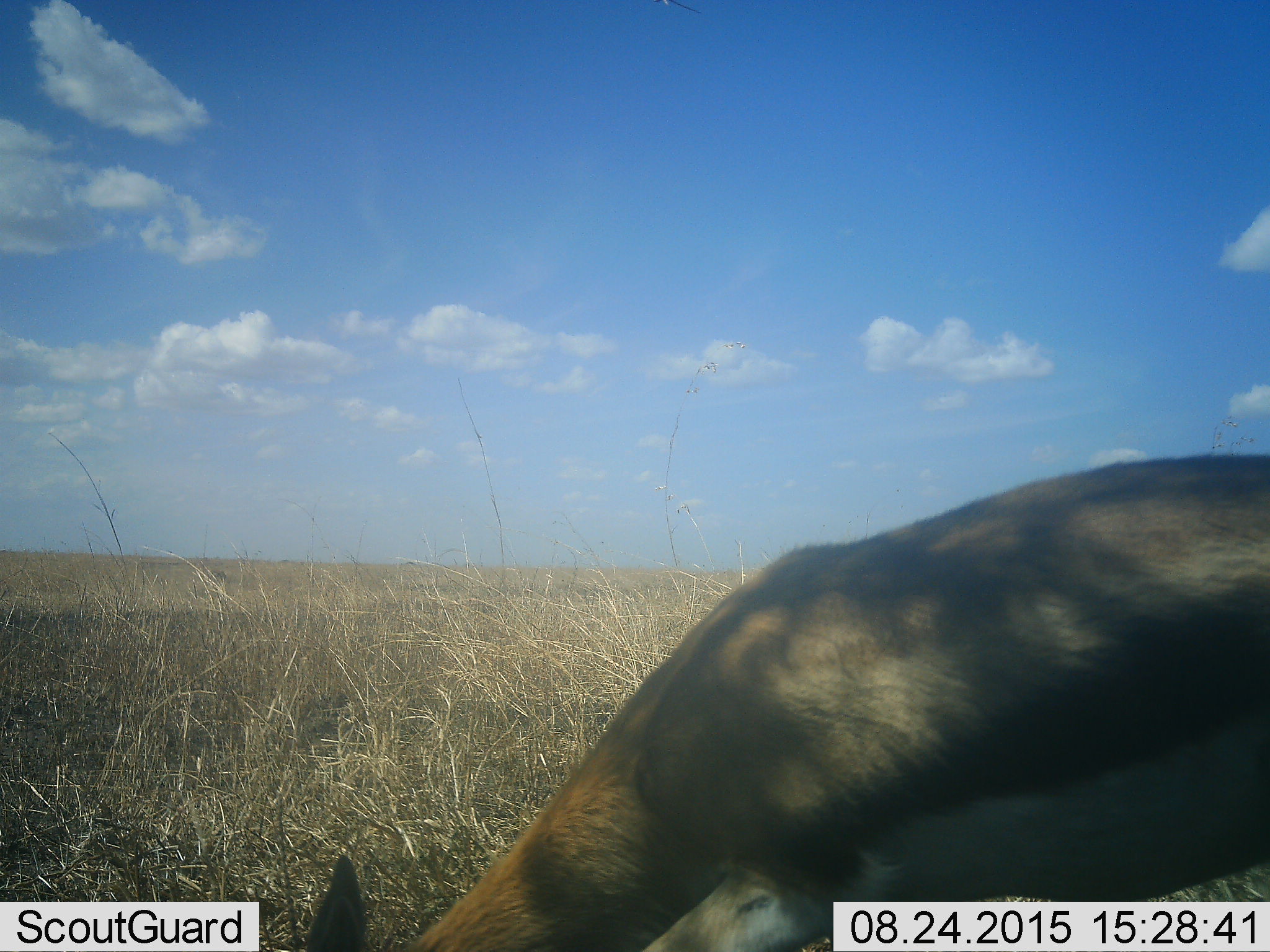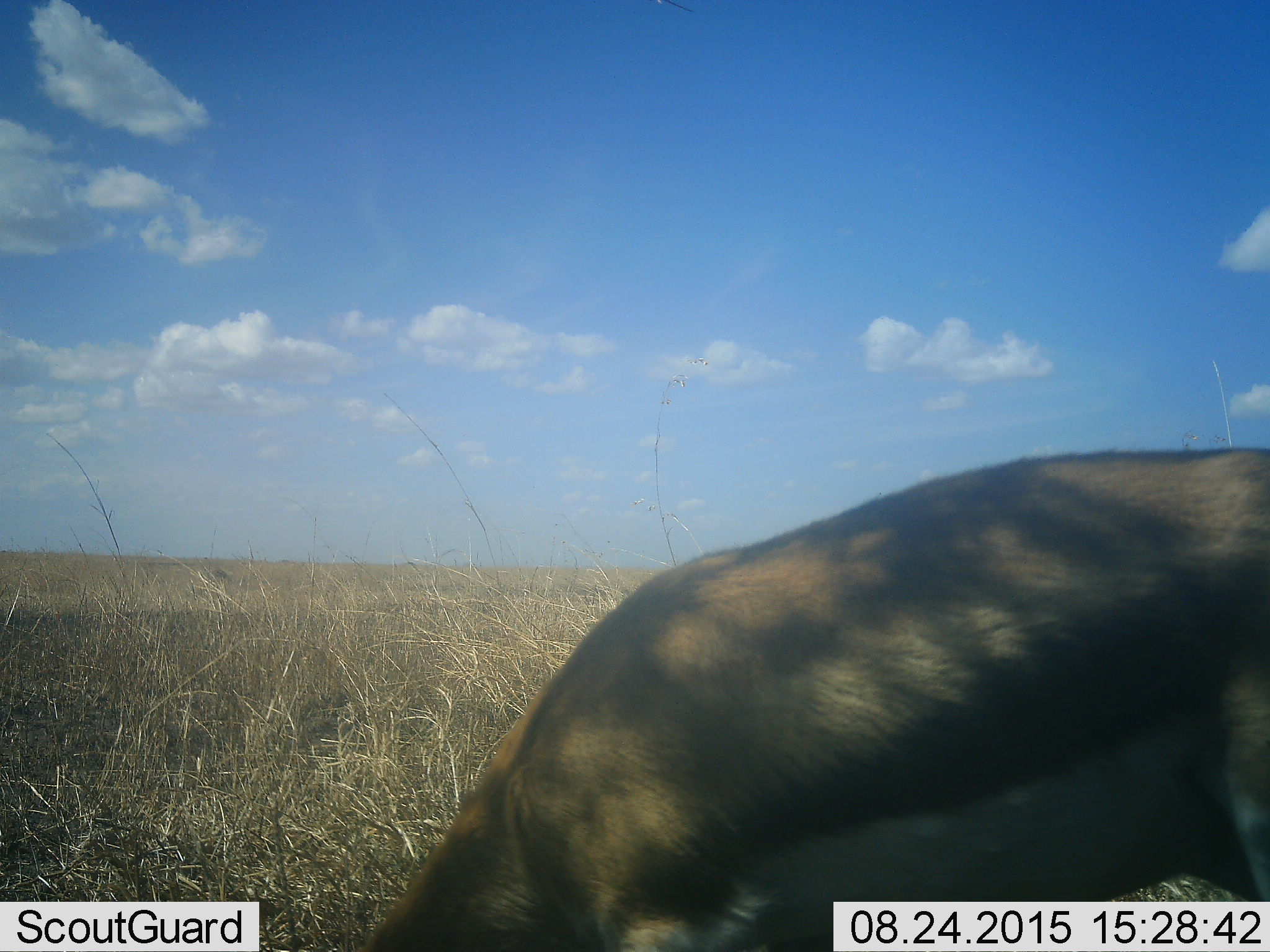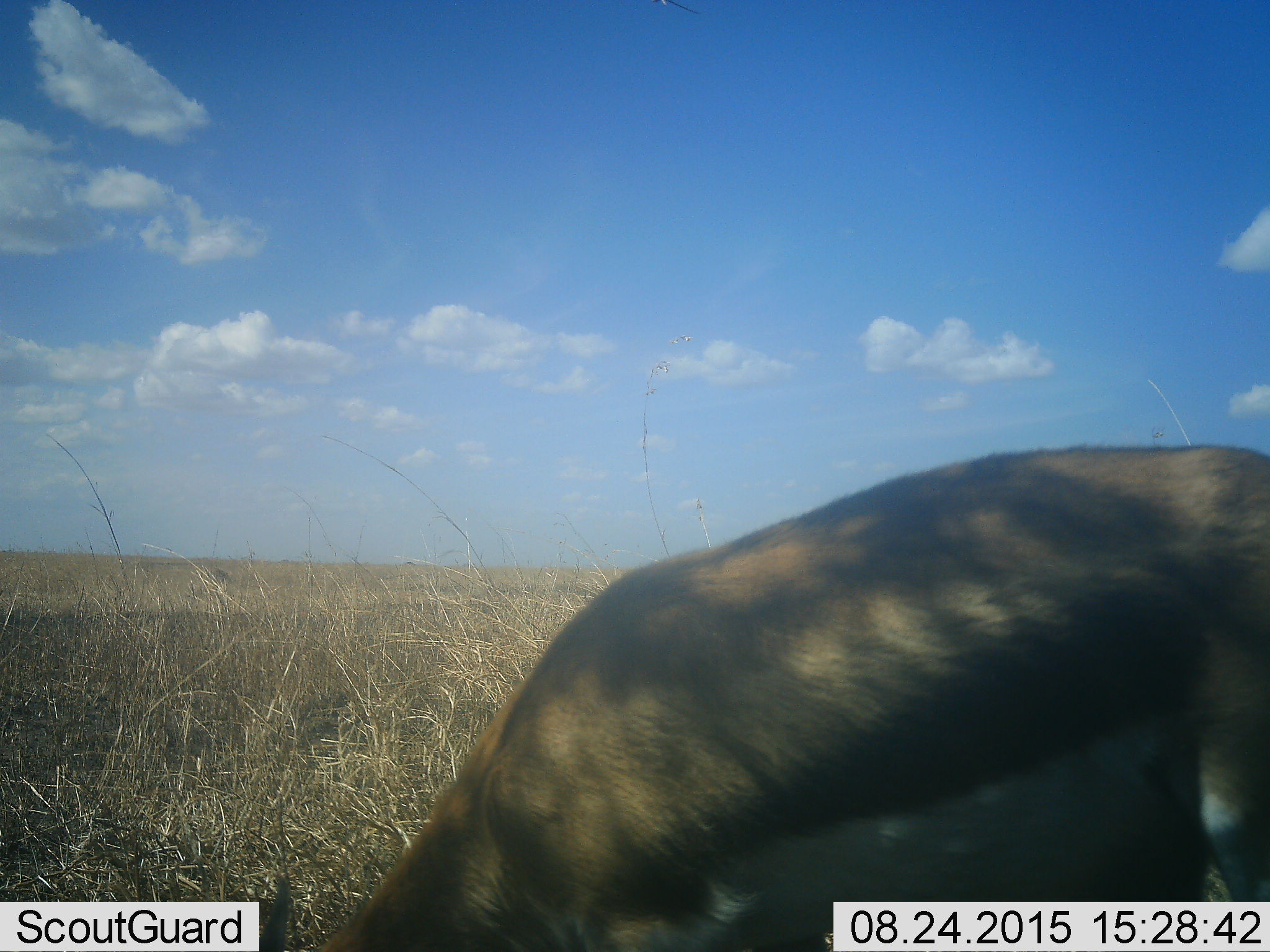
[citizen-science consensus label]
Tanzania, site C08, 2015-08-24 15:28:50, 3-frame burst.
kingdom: Animalia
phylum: Chordata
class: Mammalia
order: Artiodactyla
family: Bovidae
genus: Eudorcas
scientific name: Eudorcas thomsonii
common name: thomson's gazelle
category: gazellethomsons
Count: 1.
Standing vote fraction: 19%.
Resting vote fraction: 0%.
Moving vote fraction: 12%.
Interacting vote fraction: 0%.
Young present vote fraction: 6%.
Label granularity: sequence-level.